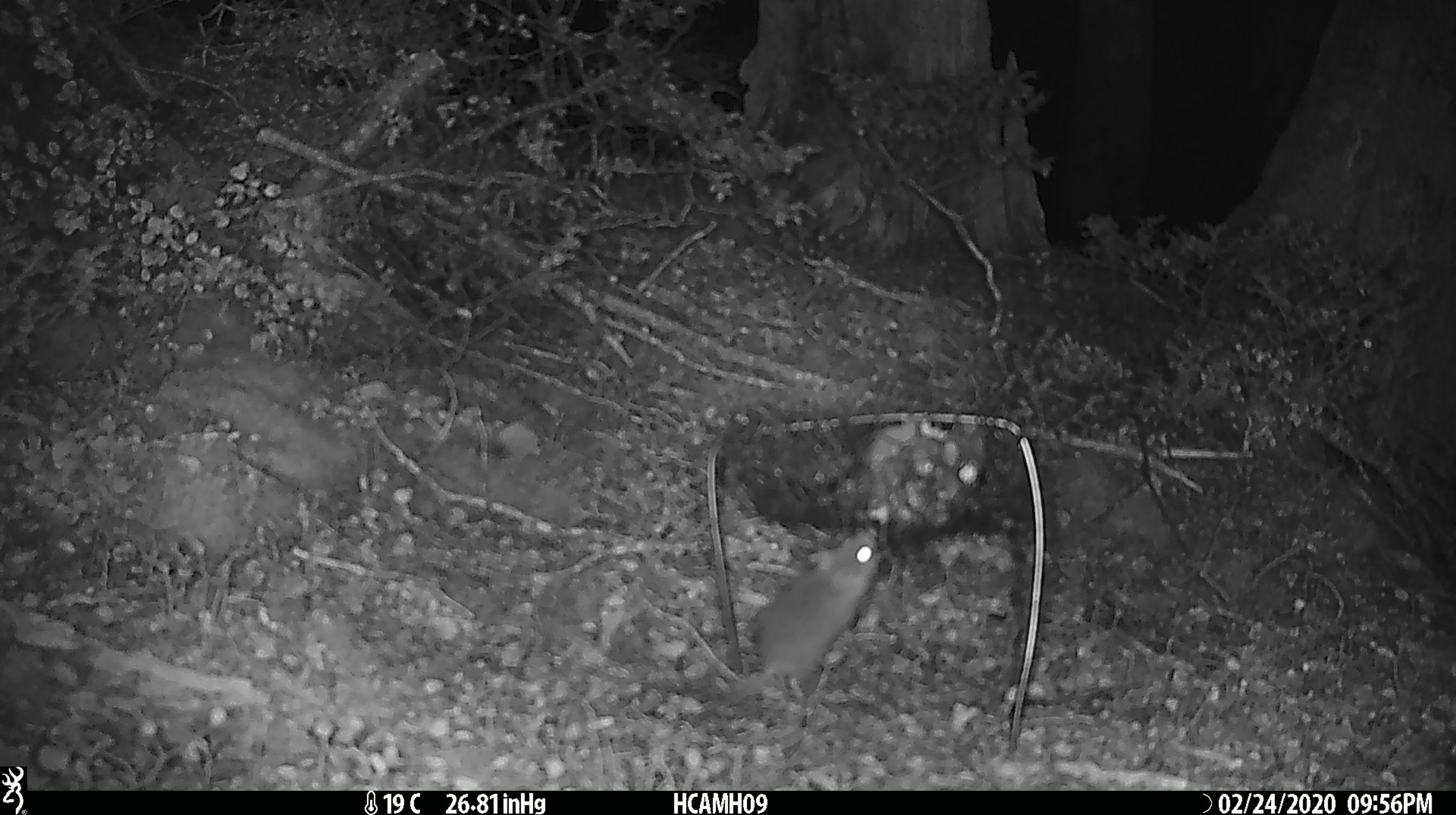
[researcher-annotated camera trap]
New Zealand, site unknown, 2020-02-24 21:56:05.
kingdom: Animalia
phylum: Chordata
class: Mammalia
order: Rodentia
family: Muridae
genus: Mus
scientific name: Mus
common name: mouse